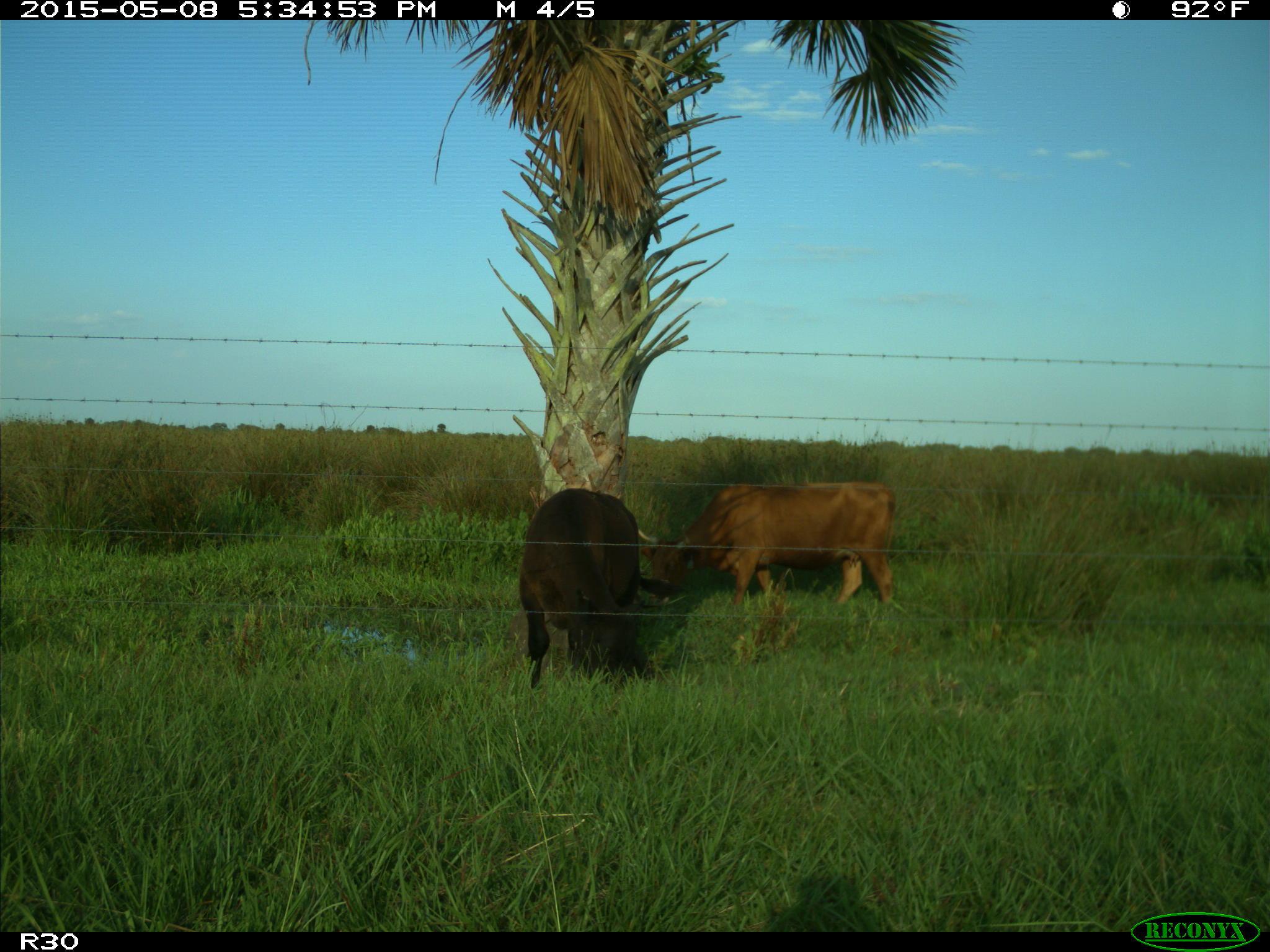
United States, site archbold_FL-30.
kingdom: Animalia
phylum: Chordata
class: Mammalia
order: Artiodactyla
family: Bovidae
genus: Bos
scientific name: Bos taurus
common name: domestic cow